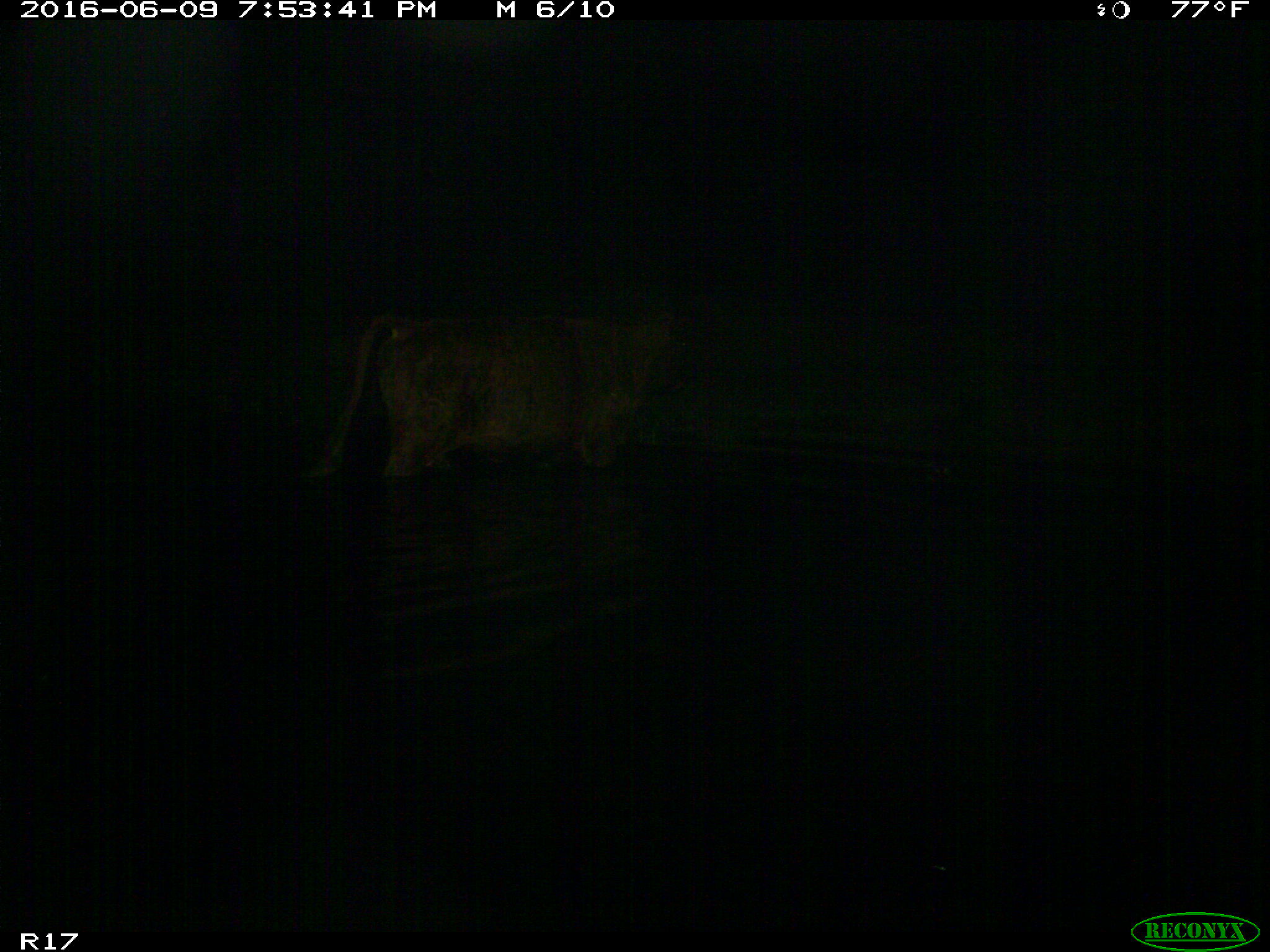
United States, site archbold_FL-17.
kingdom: Animalia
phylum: Chordata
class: Mammalia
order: Artiodactyla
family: Bovidae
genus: Bos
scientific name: Bos taurus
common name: domestic cow